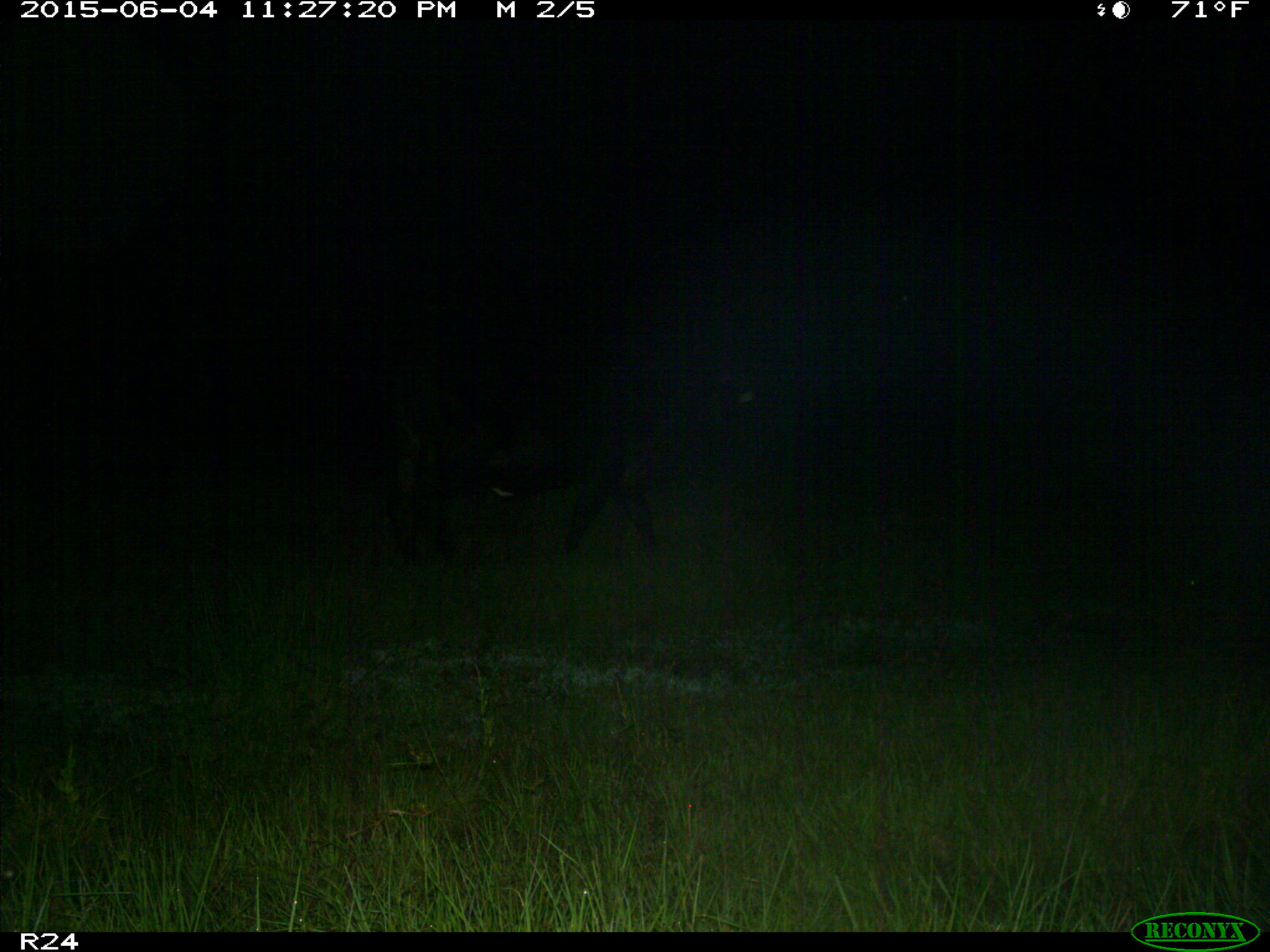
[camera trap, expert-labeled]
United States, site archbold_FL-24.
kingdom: Animalia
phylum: Chordata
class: Mammalia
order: Artiodactyla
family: Bovidae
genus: Bos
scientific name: Bos taurus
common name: domestic cow